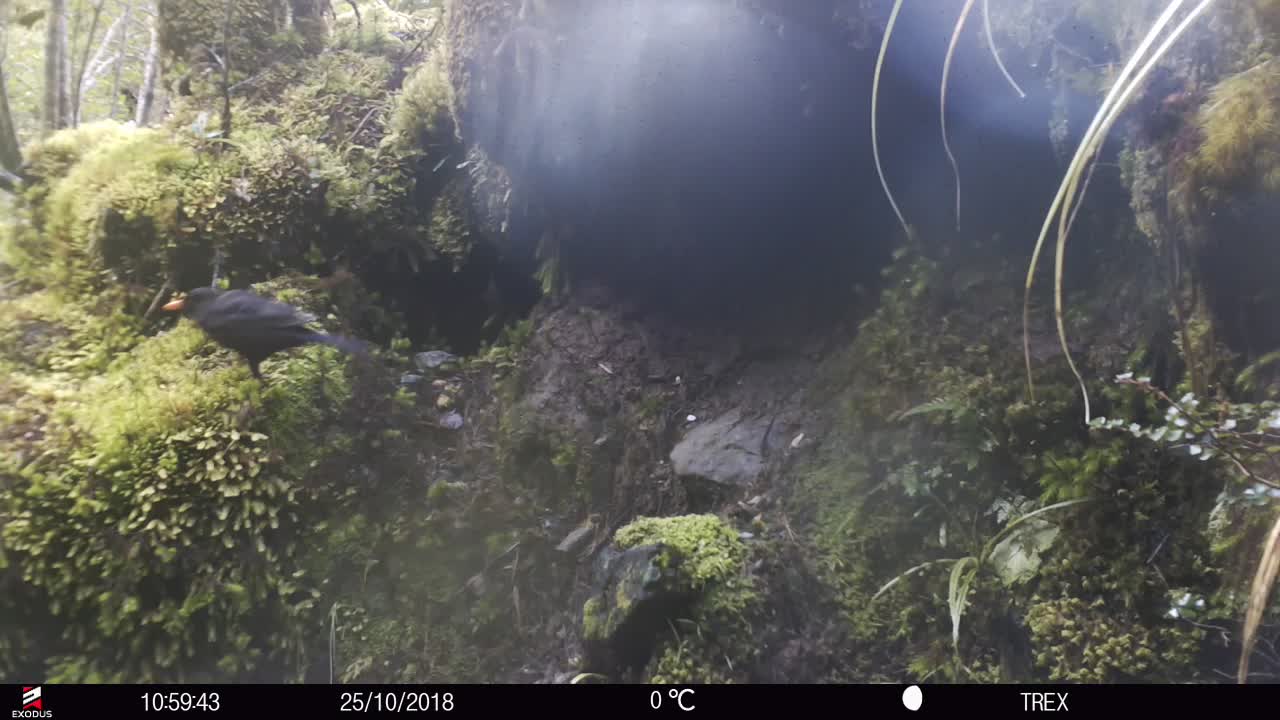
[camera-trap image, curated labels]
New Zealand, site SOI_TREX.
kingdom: Animalia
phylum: Chordata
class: Aves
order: Passeriformes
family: Turdidae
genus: Turdus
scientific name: Turdus merula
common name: eurasian blackbird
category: blackbird